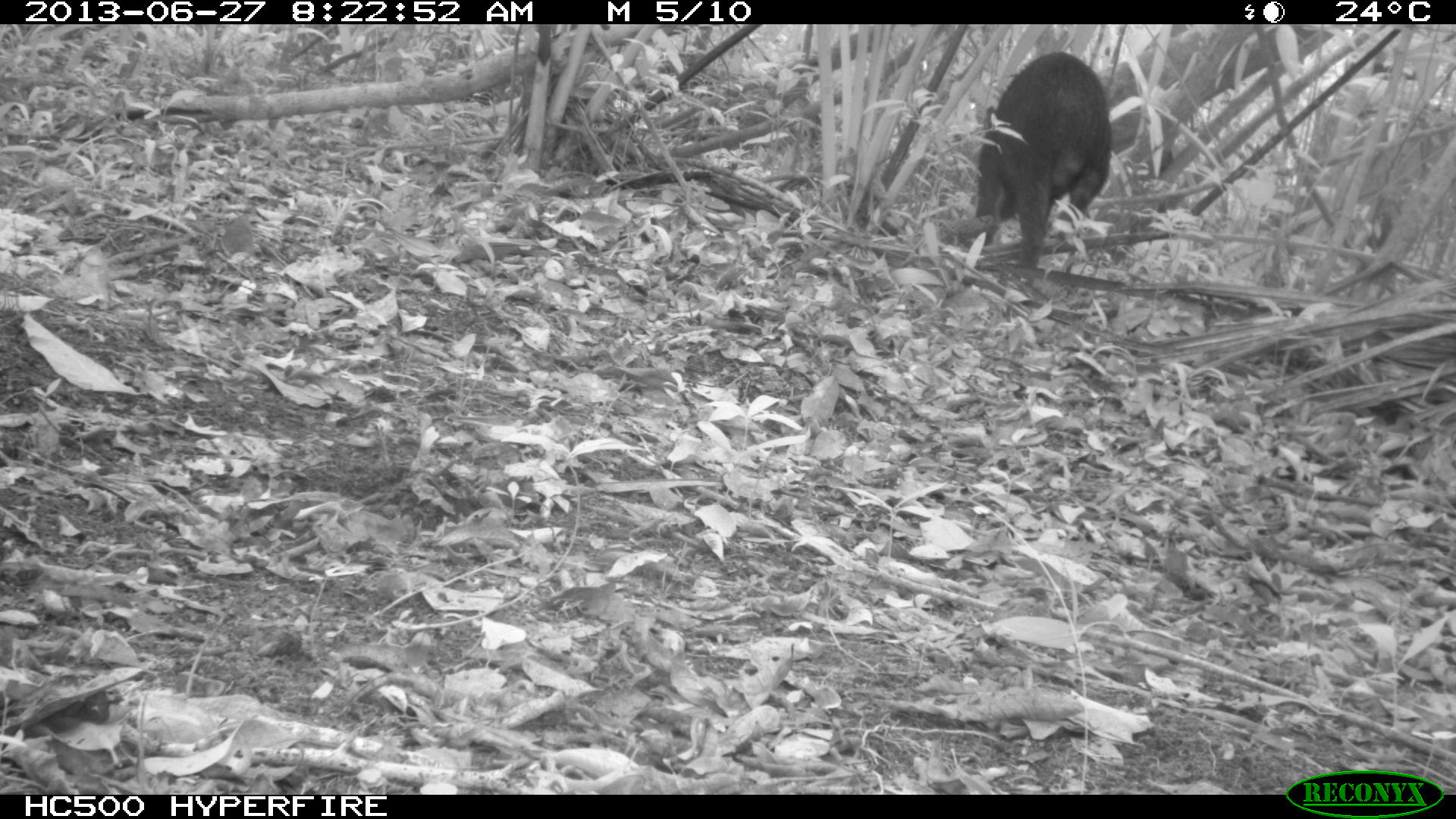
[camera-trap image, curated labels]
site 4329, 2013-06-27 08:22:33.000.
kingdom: Animalia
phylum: Chordata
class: Mammalia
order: Artiodactyla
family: Tayassuidae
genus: Tayassu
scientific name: Tayassu pecari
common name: white-lipped peccary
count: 3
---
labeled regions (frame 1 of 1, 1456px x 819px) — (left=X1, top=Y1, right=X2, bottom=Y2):
tayassu pecari: (left=973, top=49, right=1113, bottom=287)